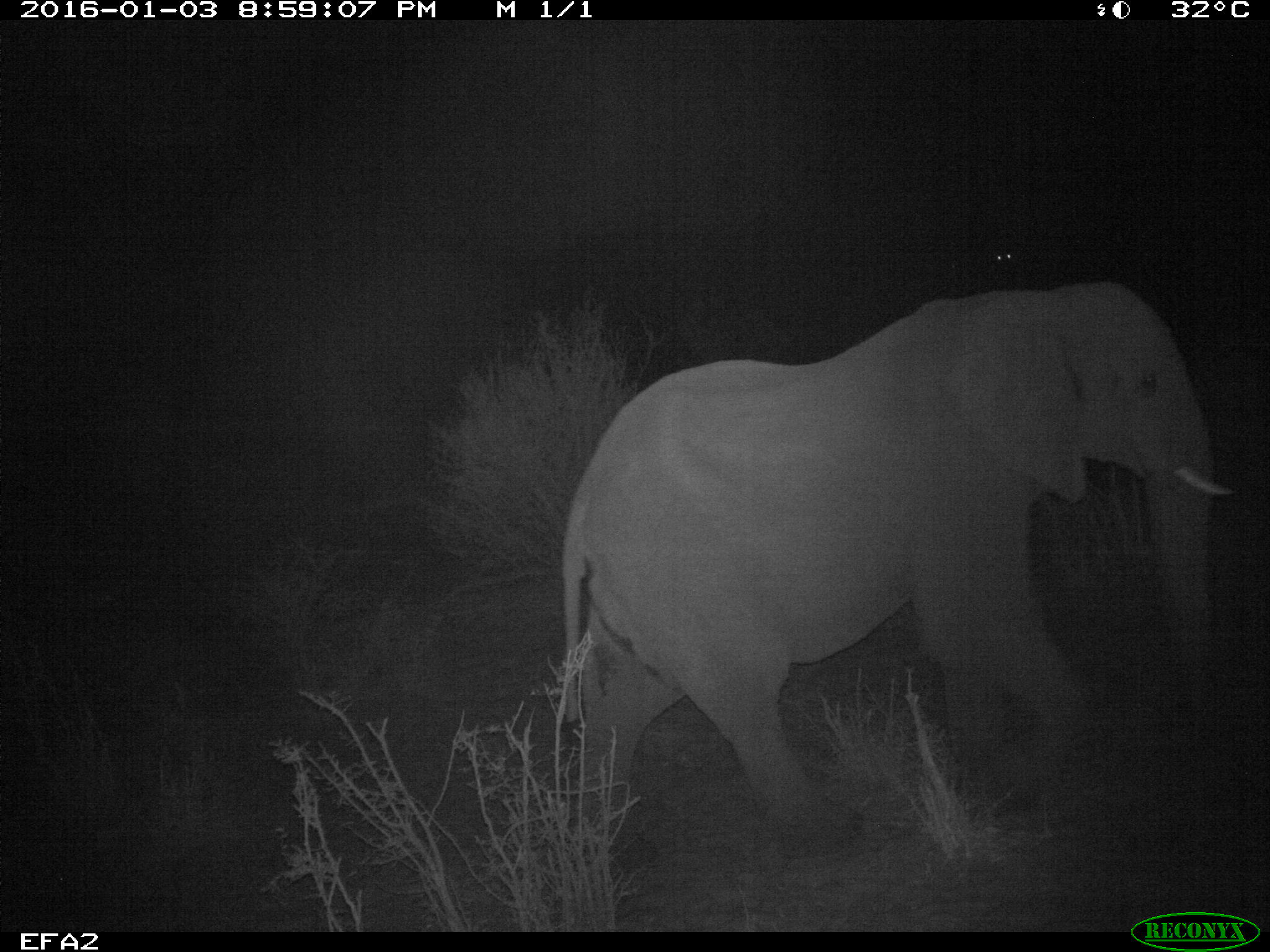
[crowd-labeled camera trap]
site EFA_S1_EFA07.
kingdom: Animalia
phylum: Chordata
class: Mammalia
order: Proboscidea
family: Elephantidae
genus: Loxodonta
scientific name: Loxodonta africana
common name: african bush elephant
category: elephant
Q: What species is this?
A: Elephant (african bush elephant) (Loxodonta africana).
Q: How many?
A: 1.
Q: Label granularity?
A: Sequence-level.